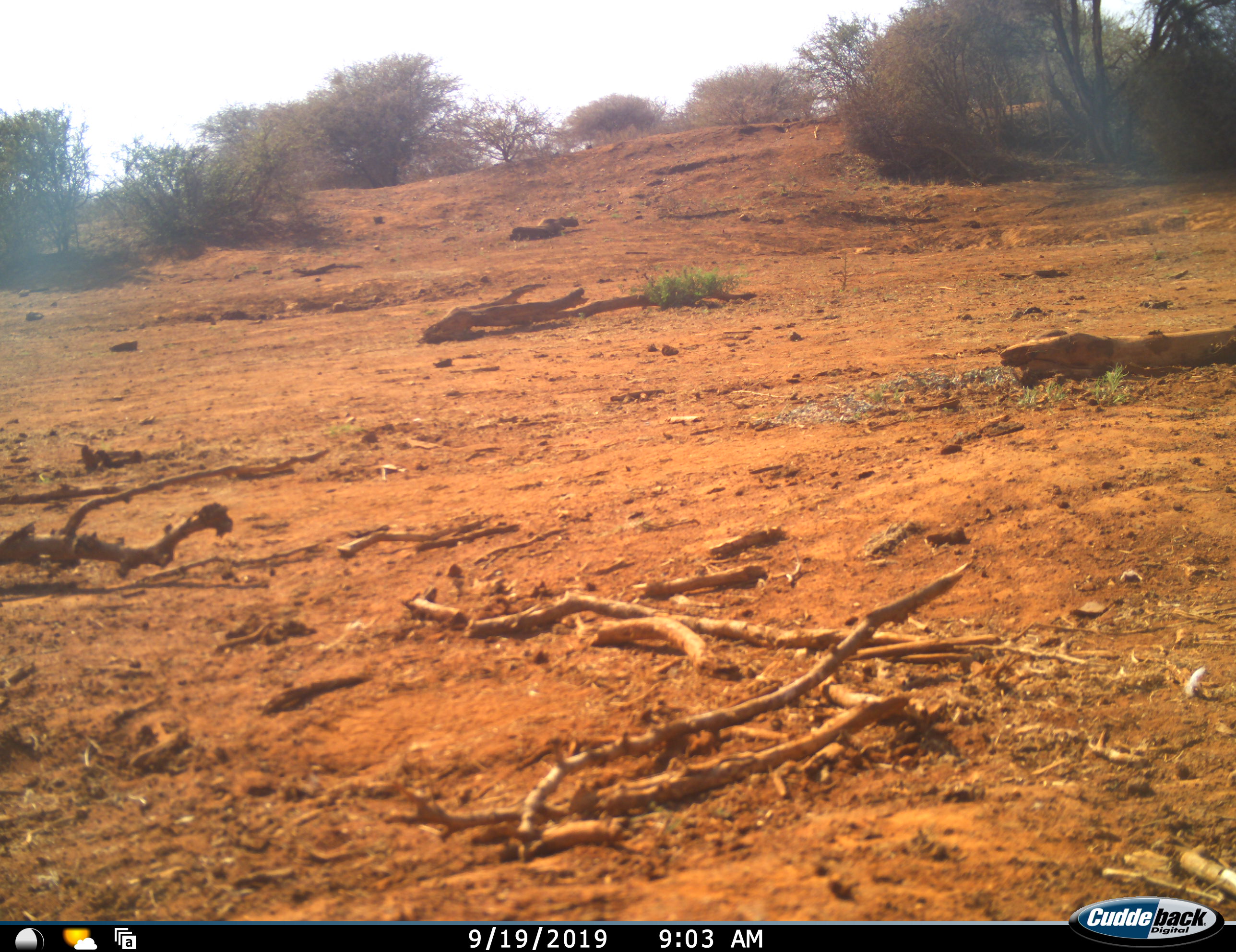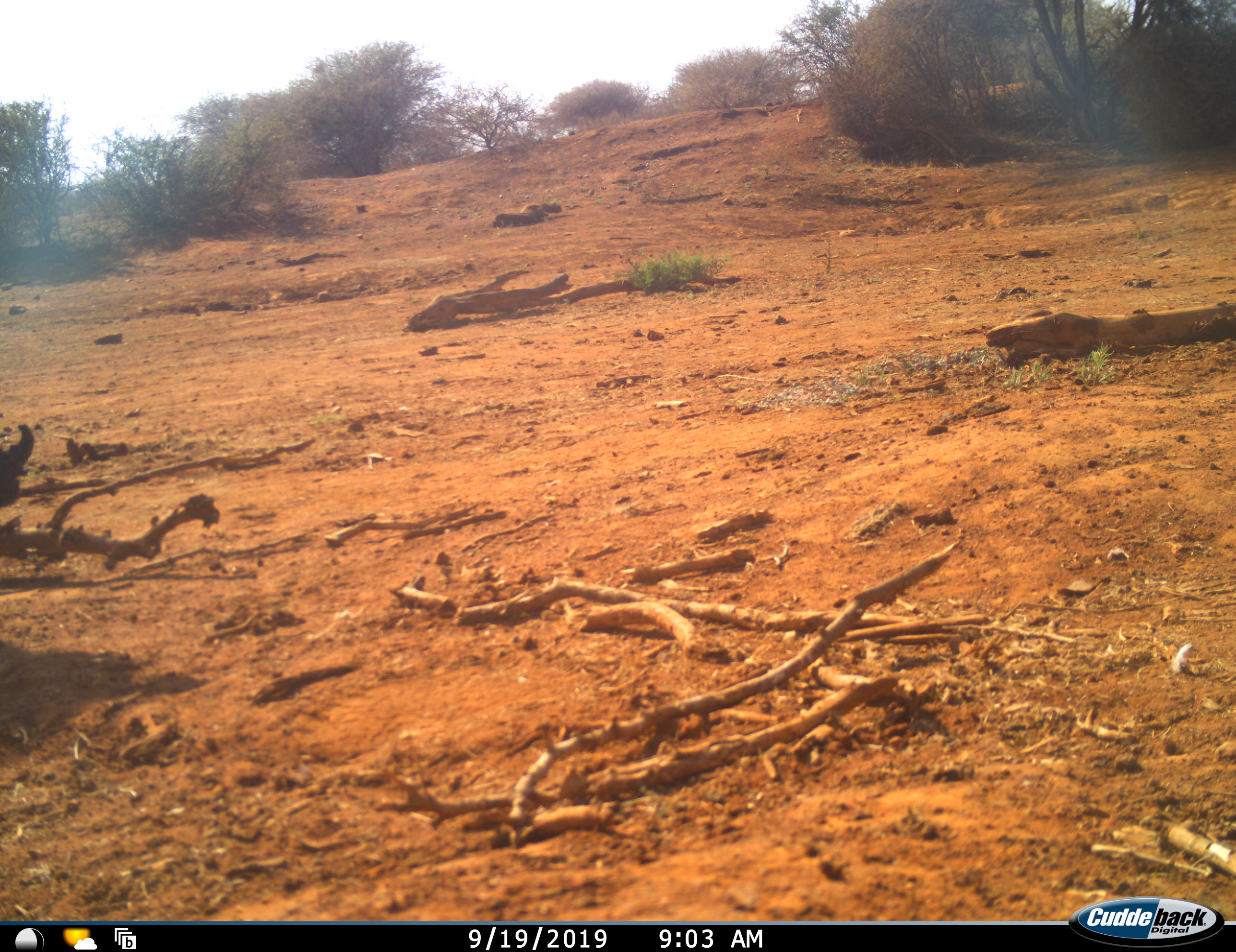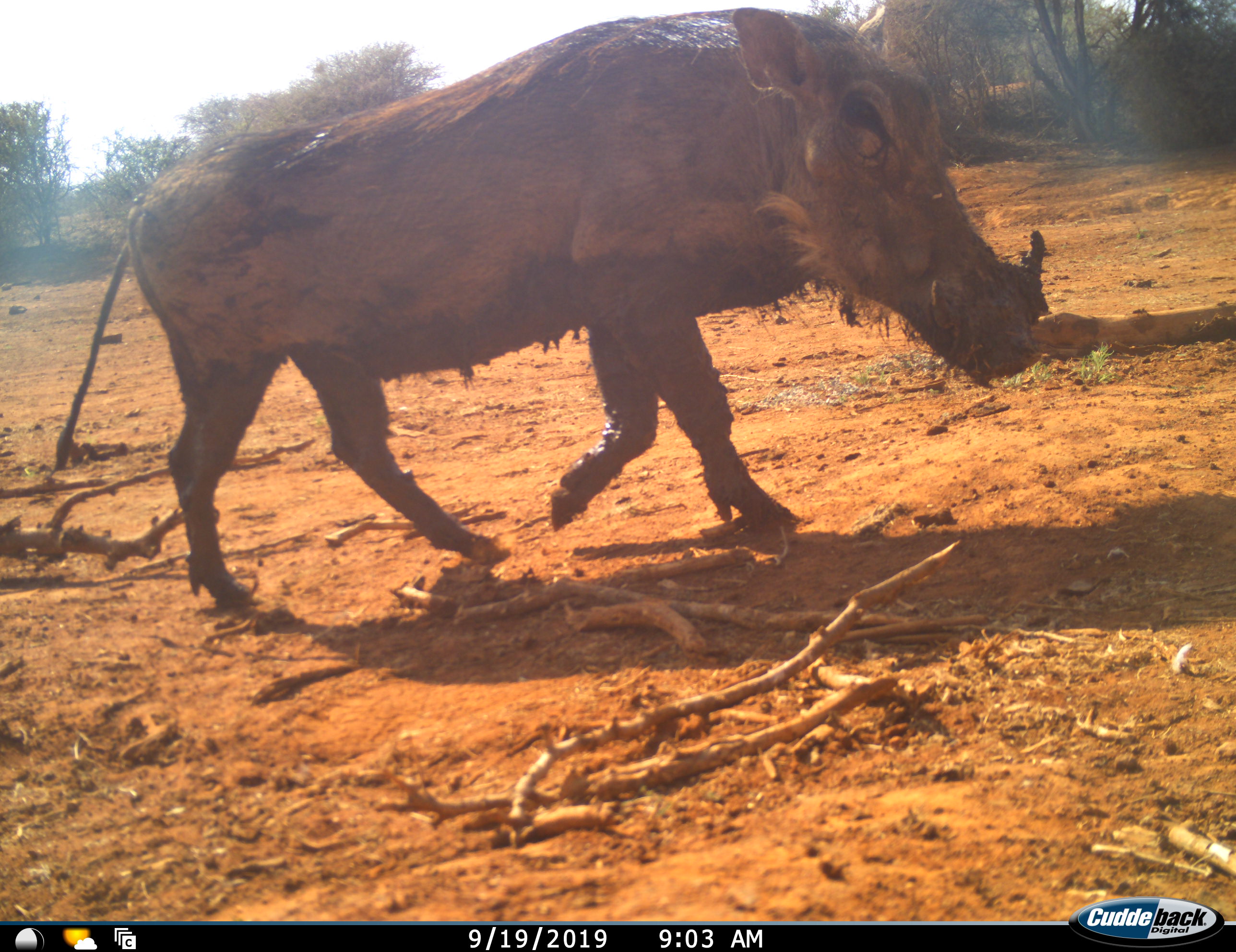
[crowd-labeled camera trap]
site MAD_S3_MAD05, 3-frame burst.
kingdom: Animalia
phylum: Chordata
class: Mammalia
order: Artiodactyla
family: Suidae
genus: Phacochoerus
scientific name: Phacochoerus africanus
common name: warthog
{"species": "warthog (Phacochoerus africanus)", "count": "1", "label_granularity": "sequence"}